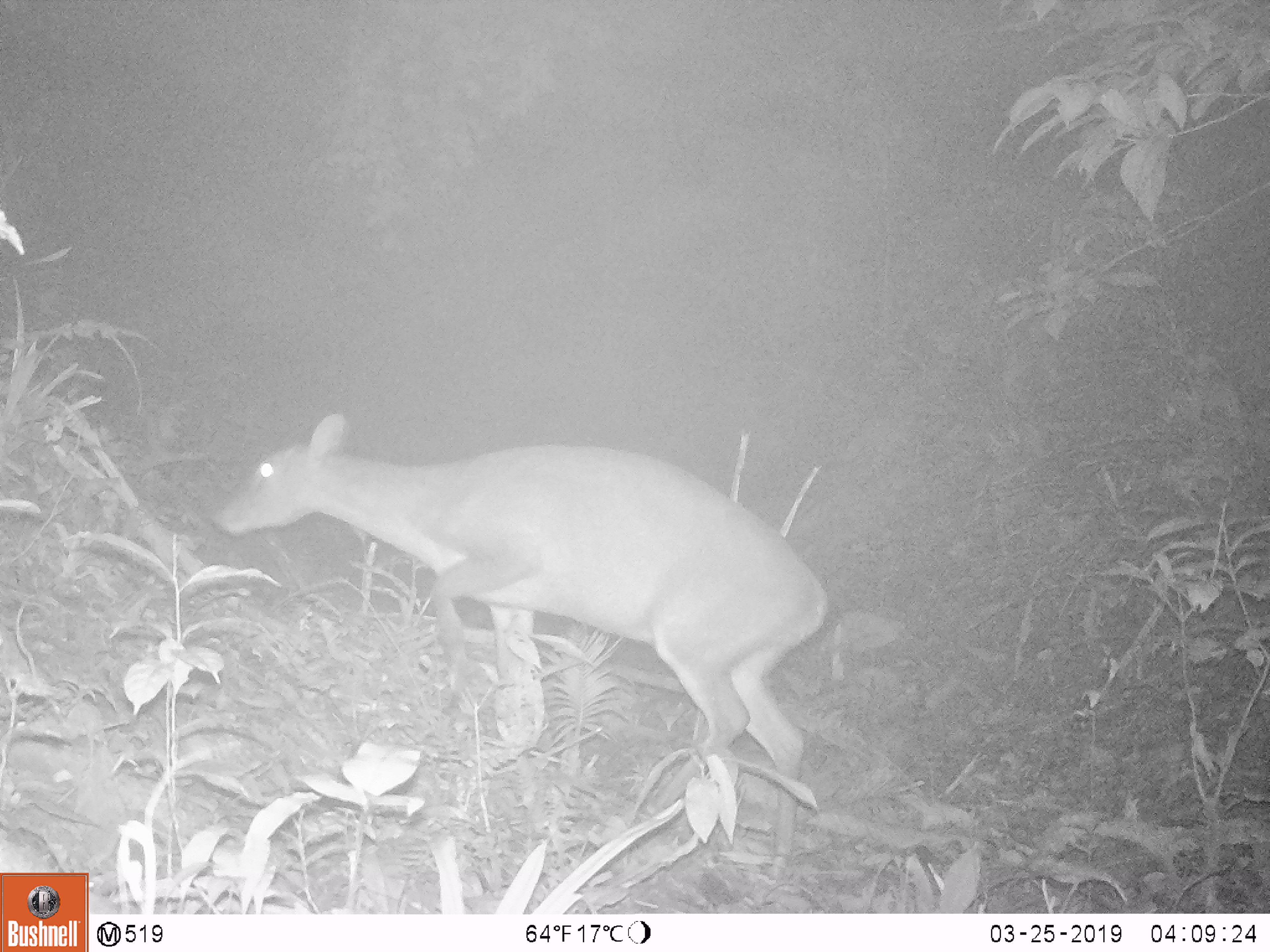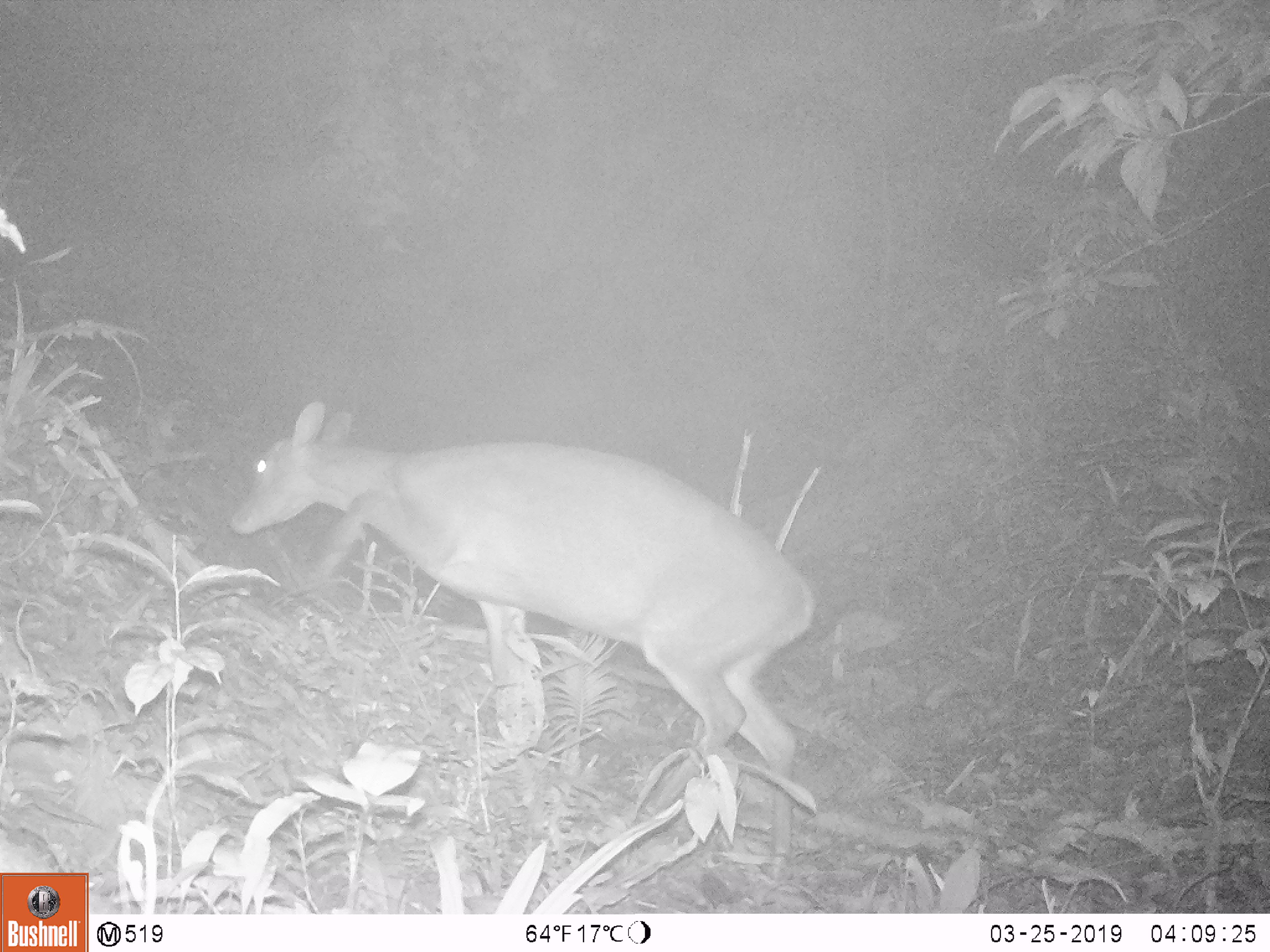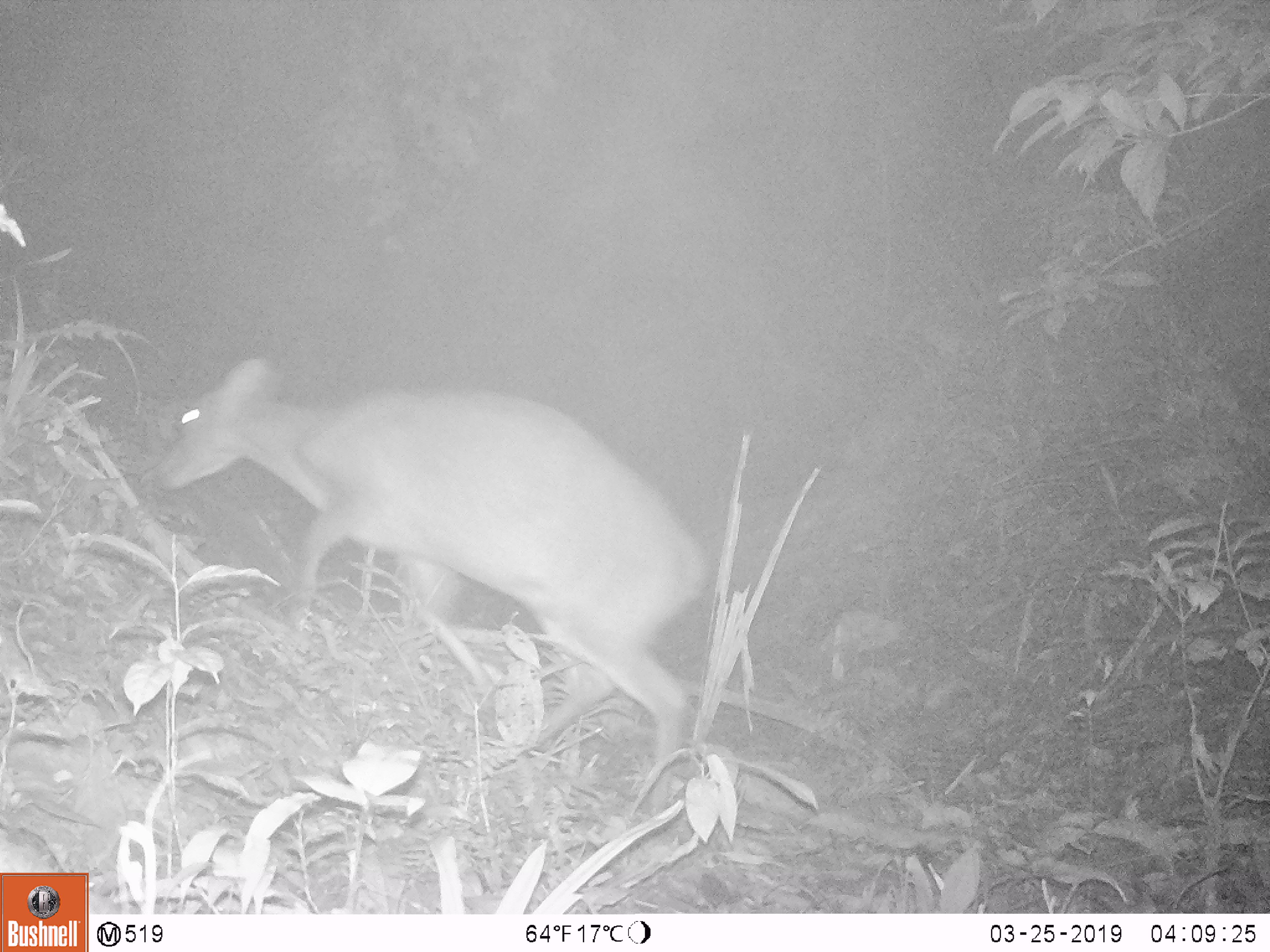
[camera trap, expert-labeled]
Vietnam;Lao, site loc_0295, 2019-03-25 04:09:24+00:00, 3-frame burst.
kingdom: Animalia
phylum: Chordata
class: Mammalia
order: Artiodactyla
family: Cervidae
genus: Muntiacus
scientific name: Muntiacus vuquangensis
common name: large-antlered muntjac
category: large antlered muntjac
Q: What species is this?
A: Large antlered muntjac (large-antlered muntjac) (Muntiacus vuquangensis).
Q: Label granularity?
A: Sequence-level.